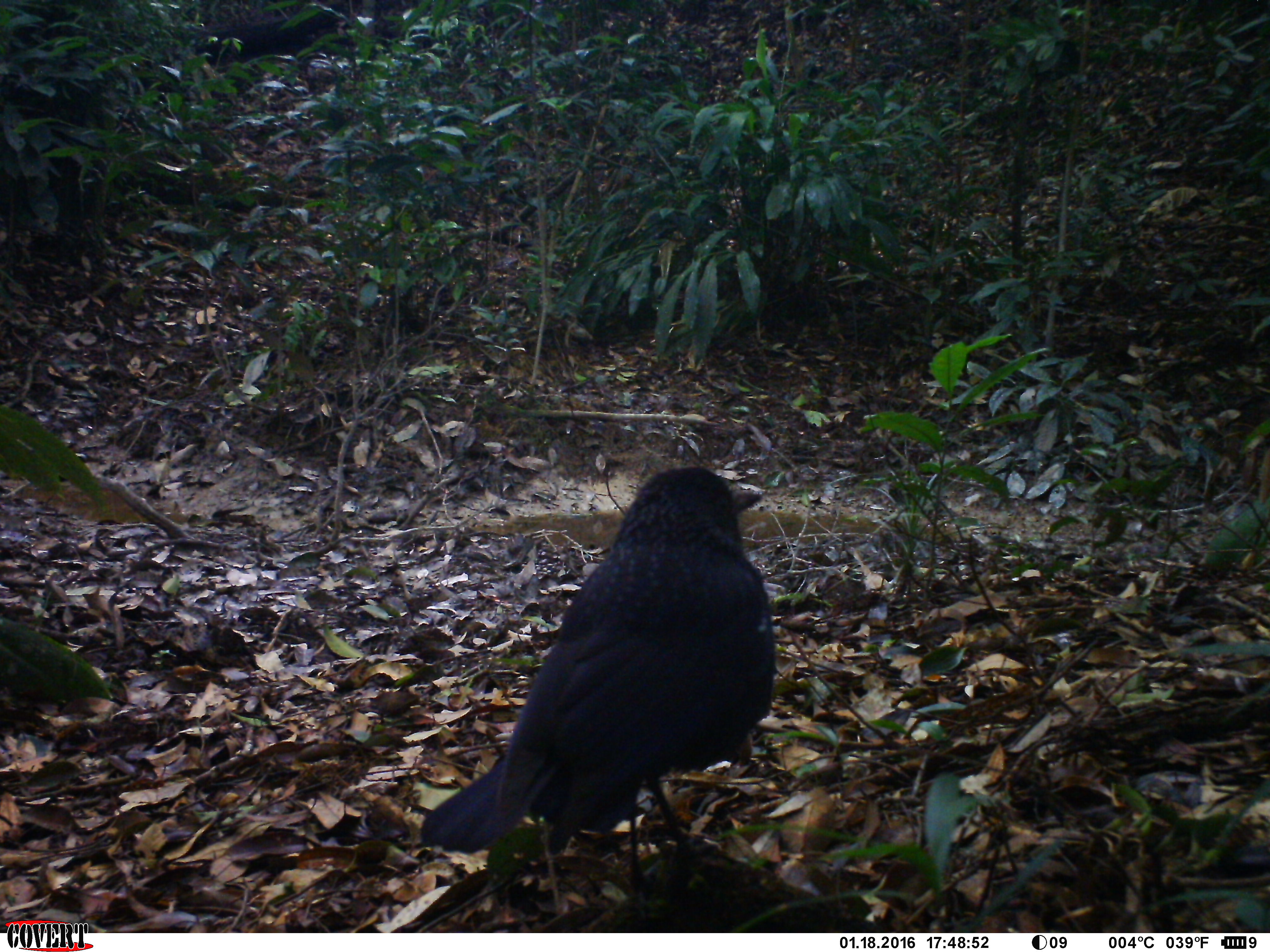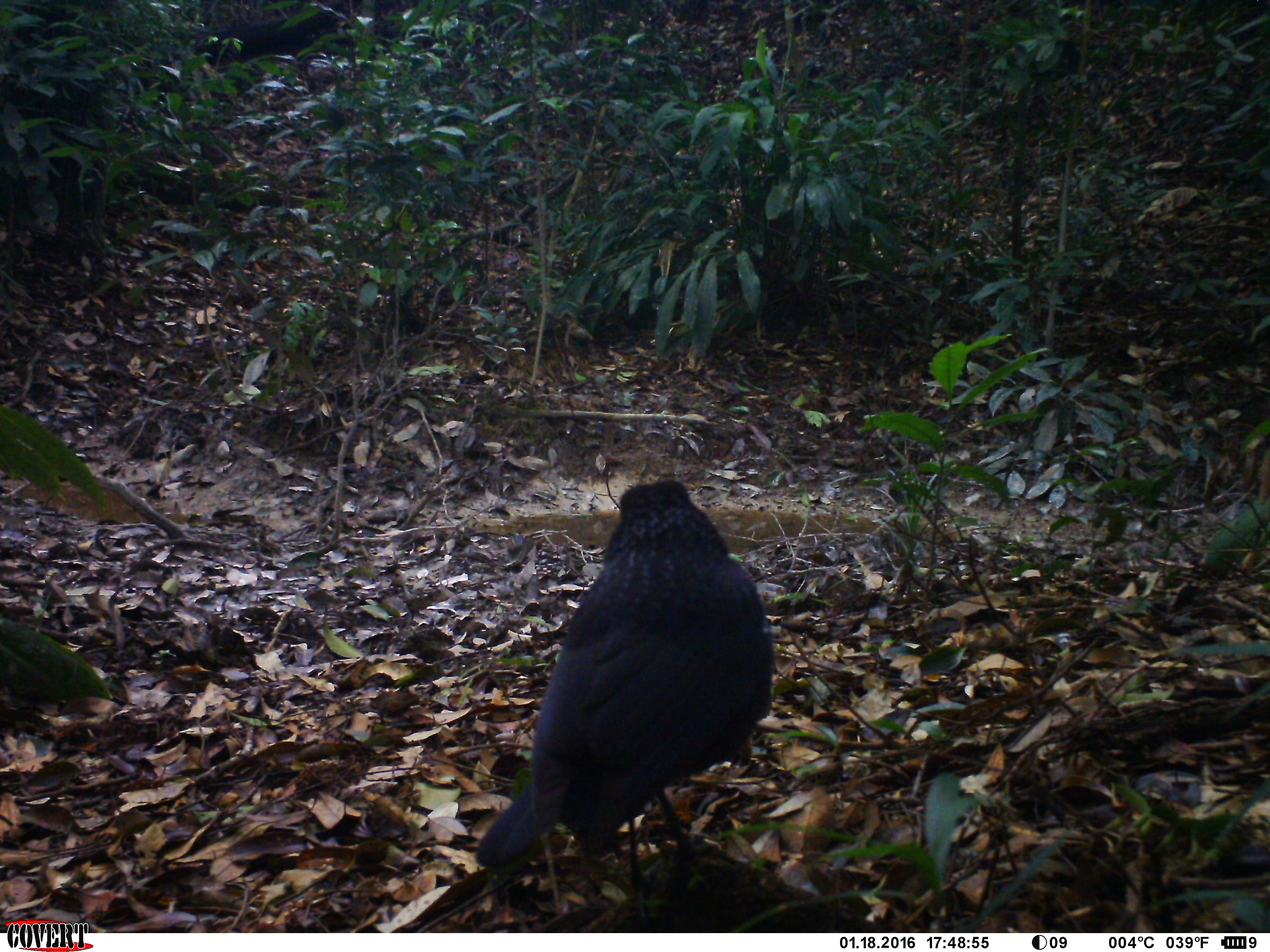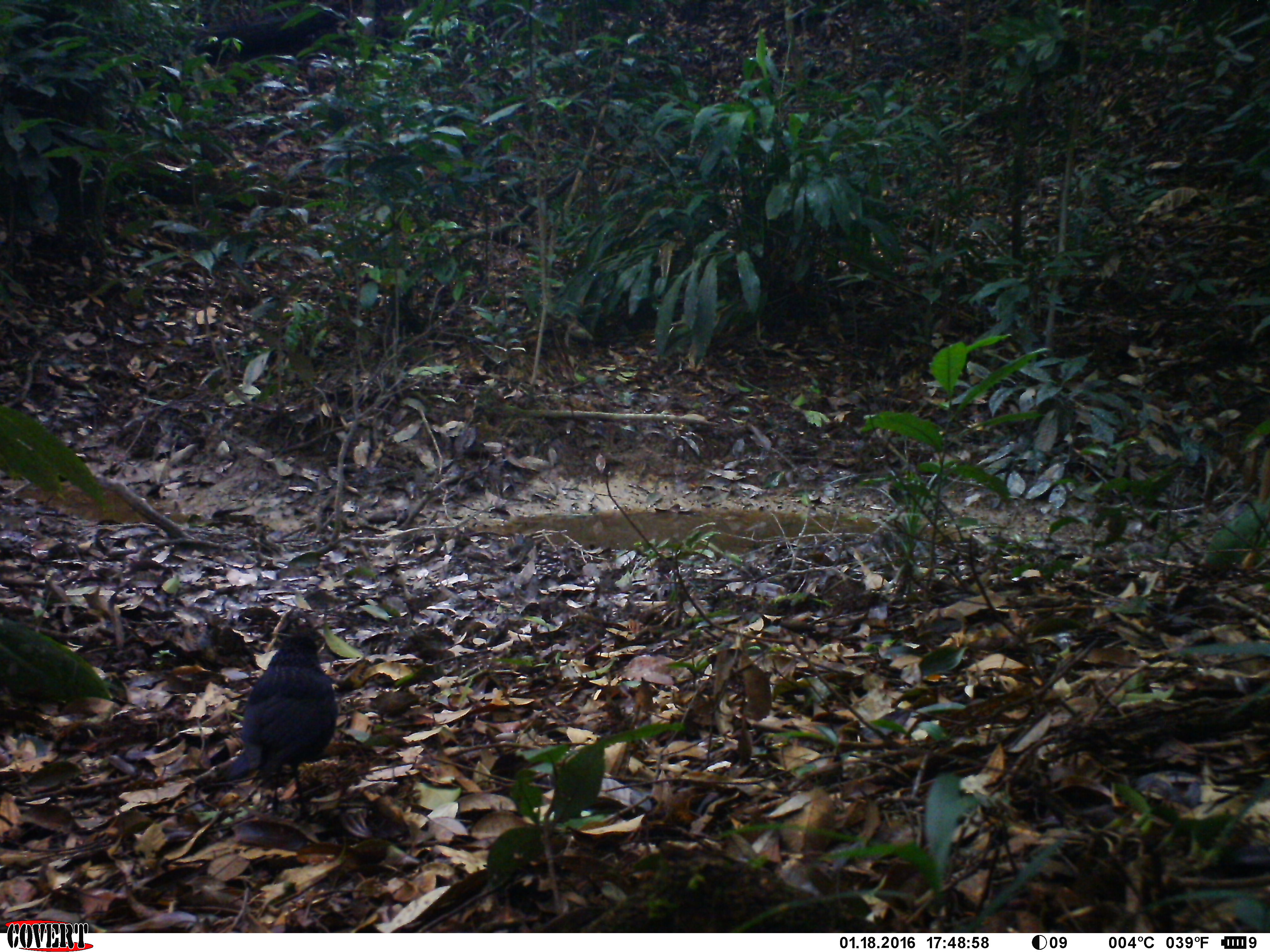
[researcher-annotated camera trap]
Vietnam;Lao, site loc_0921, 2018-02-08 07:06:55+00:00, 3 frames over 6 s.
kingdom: Animalia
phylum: Chordata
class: Aves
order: Passeriformes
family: Muscicapidae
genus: Myophonus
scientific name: Myophonus caeruleus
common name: blue whistling thrush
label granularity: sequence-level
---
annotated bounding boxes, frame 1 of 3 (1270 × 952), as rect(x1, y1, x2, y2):
blue whistling thrush: rect(420, 466, 779, 896)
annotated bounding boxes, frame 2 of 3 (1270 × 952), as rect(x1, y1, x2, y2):
blue whistling thrush: rect(473, 477, 777, 894)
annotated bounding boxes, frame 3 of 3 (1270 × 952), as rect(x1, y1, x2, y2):
blue whistling thrush: rect(213, 633, 336, 809)